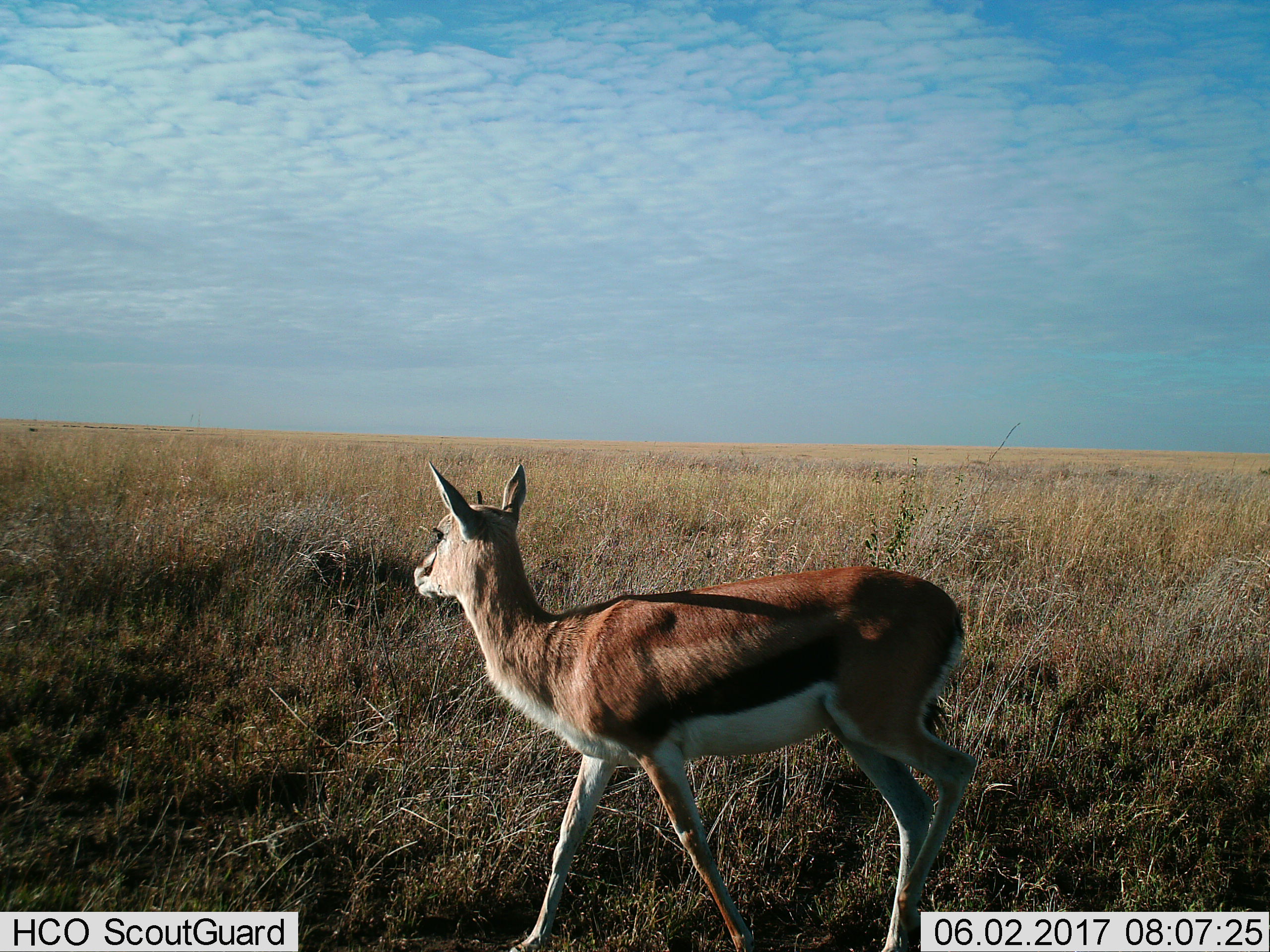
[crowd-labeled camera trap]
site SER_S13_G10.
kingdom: Animalia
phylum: Chordata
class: Mammalia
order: Artiodactyla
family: Bovidae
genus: Eudorcas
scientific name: Eudorcas thomsonii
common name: thomson's gazelle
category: gazellethomsons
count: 1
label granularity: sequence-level